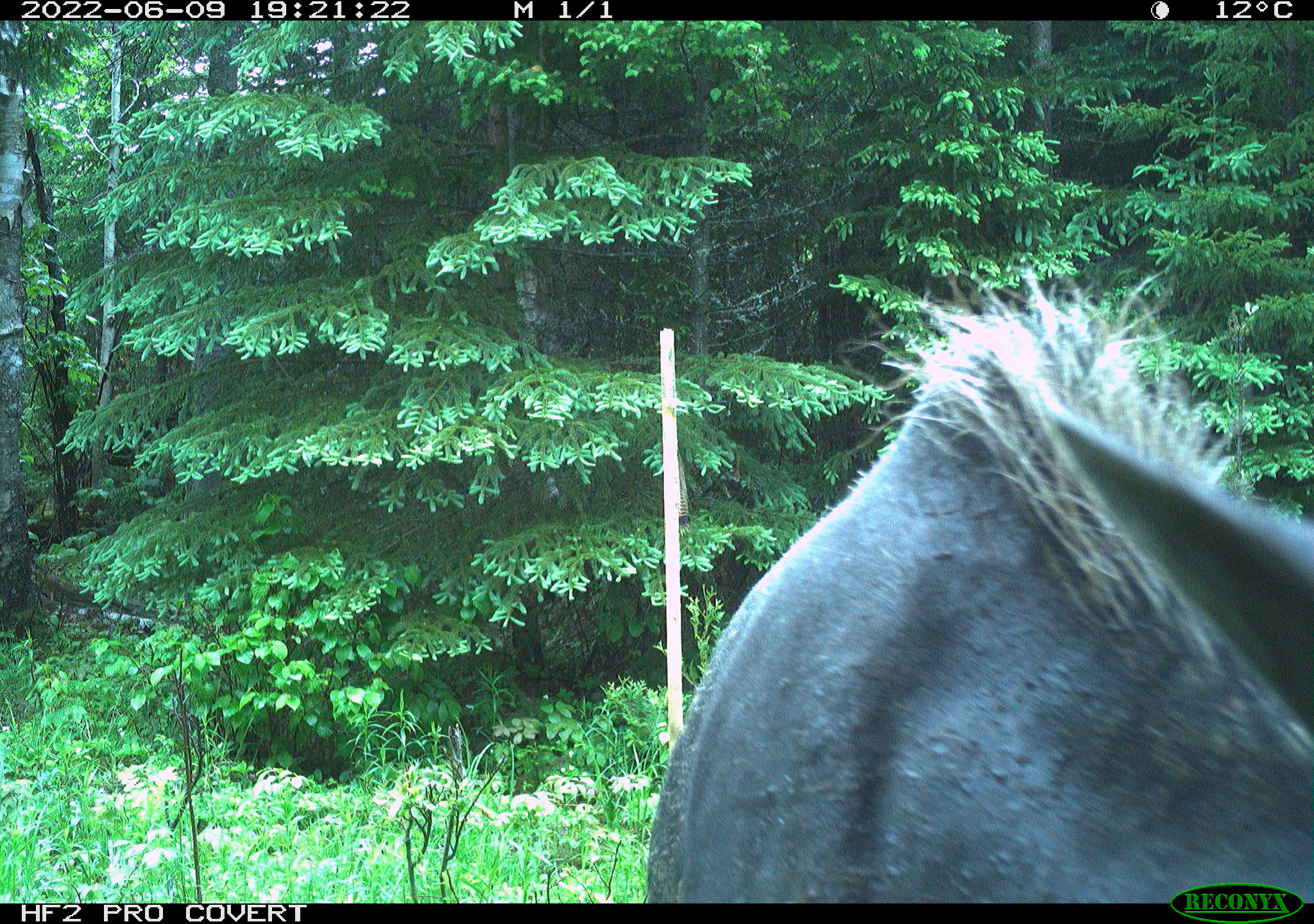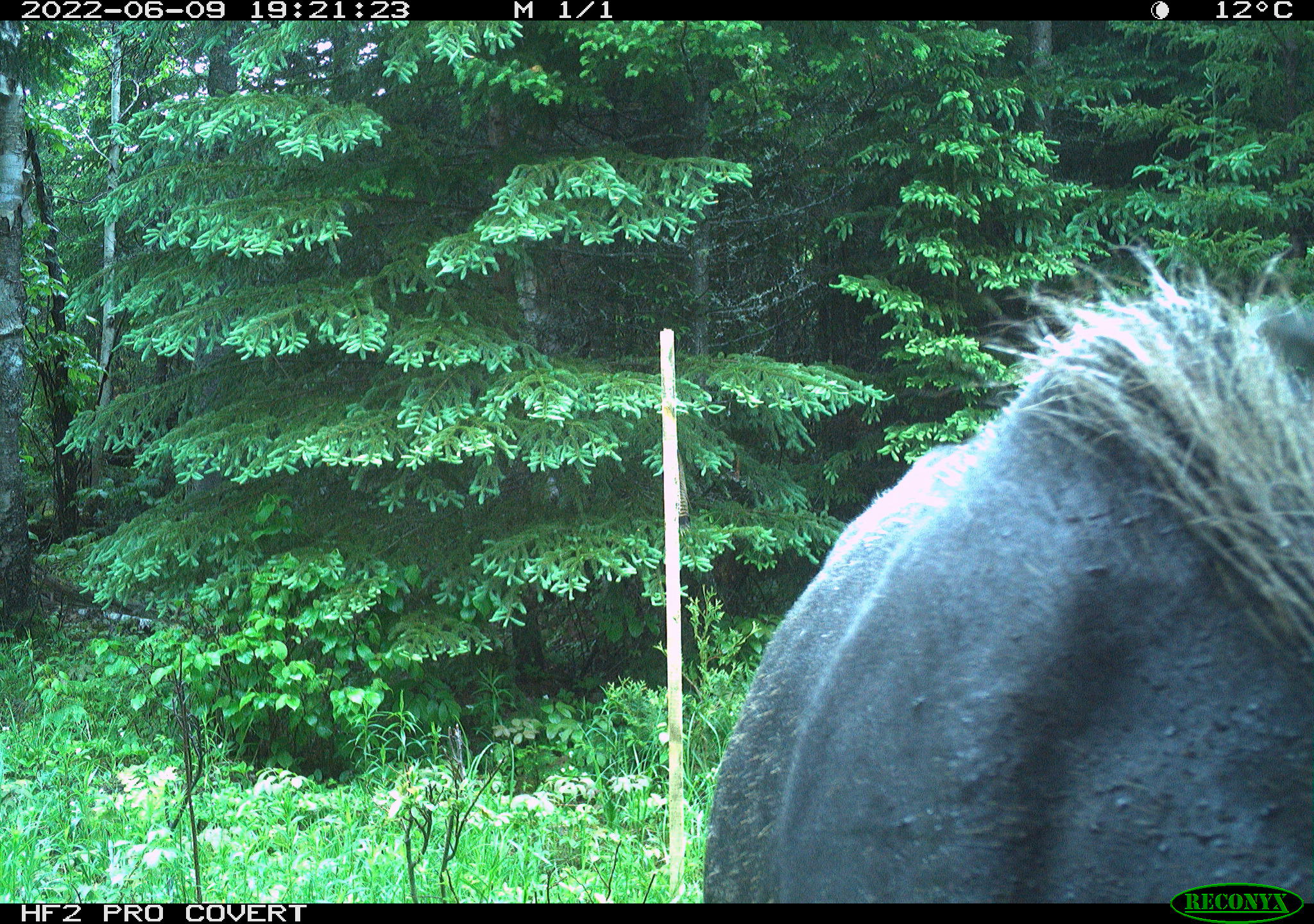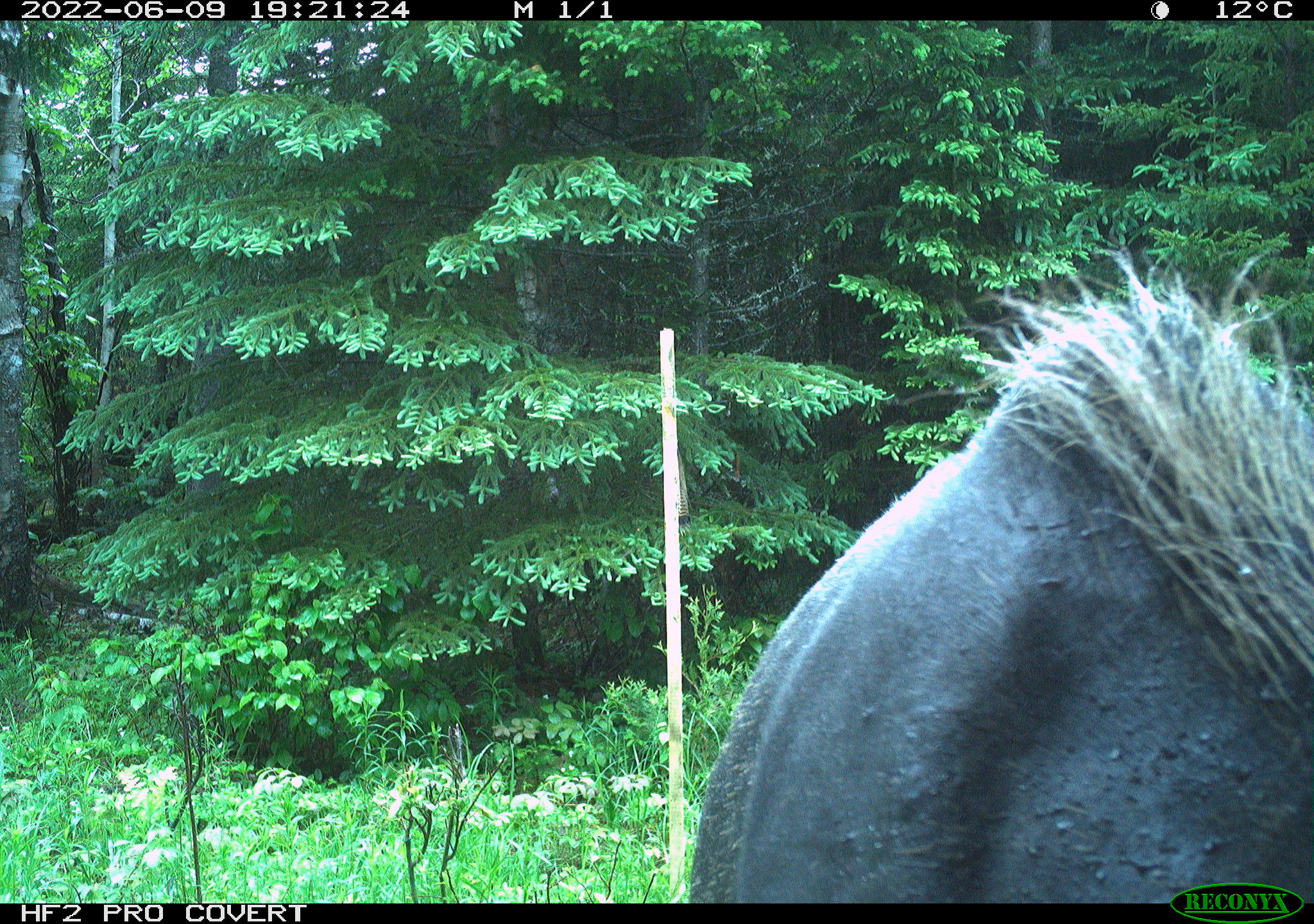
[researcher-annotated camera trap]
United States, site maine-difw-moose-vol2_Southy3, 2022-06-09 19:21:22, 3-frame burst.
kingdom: Animalia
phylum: Chordata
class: Mammalia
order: Artiodactyla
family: Cervidae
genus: Alces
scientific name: Alces alces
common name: moose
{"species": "moose (Alces alces)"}